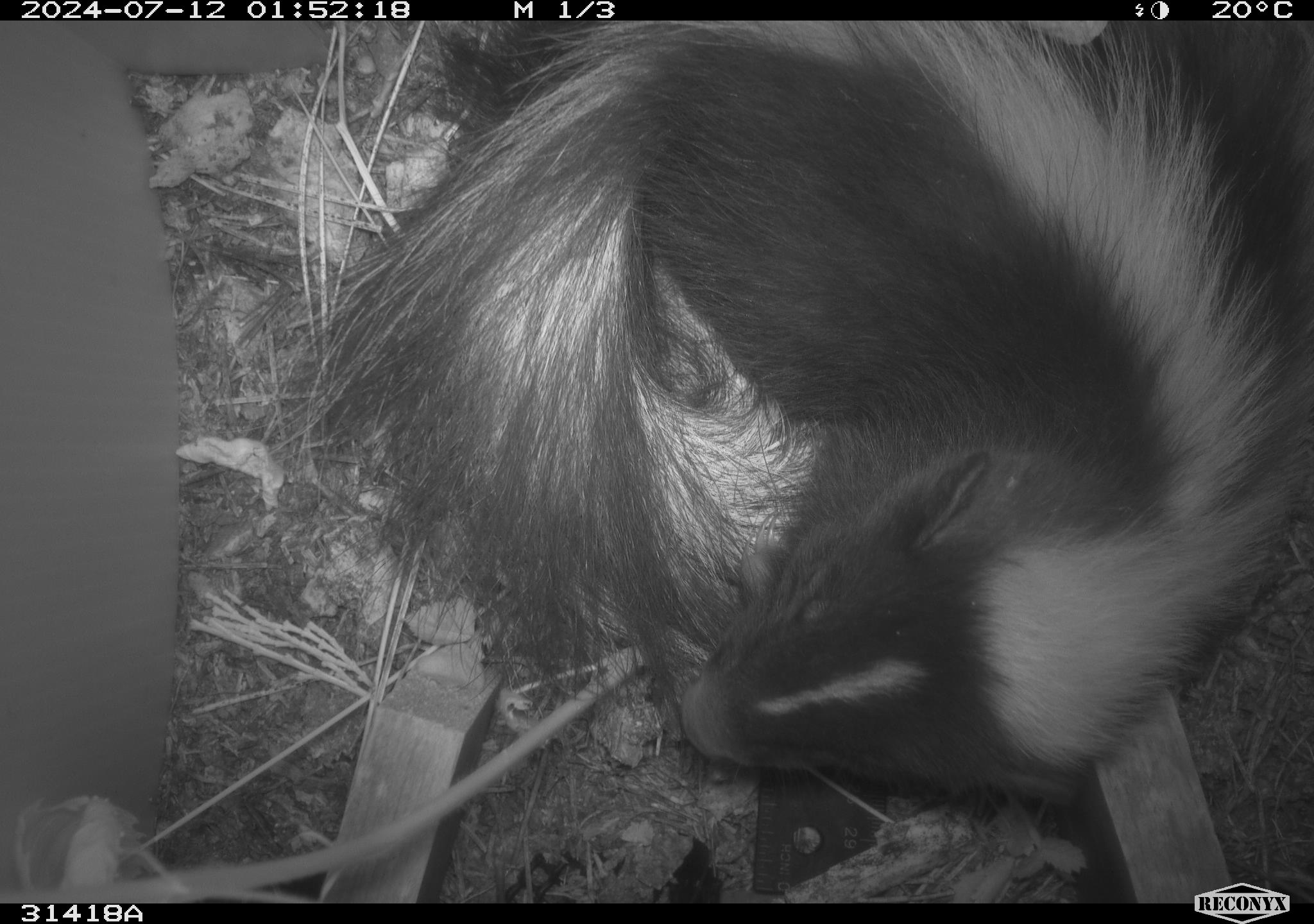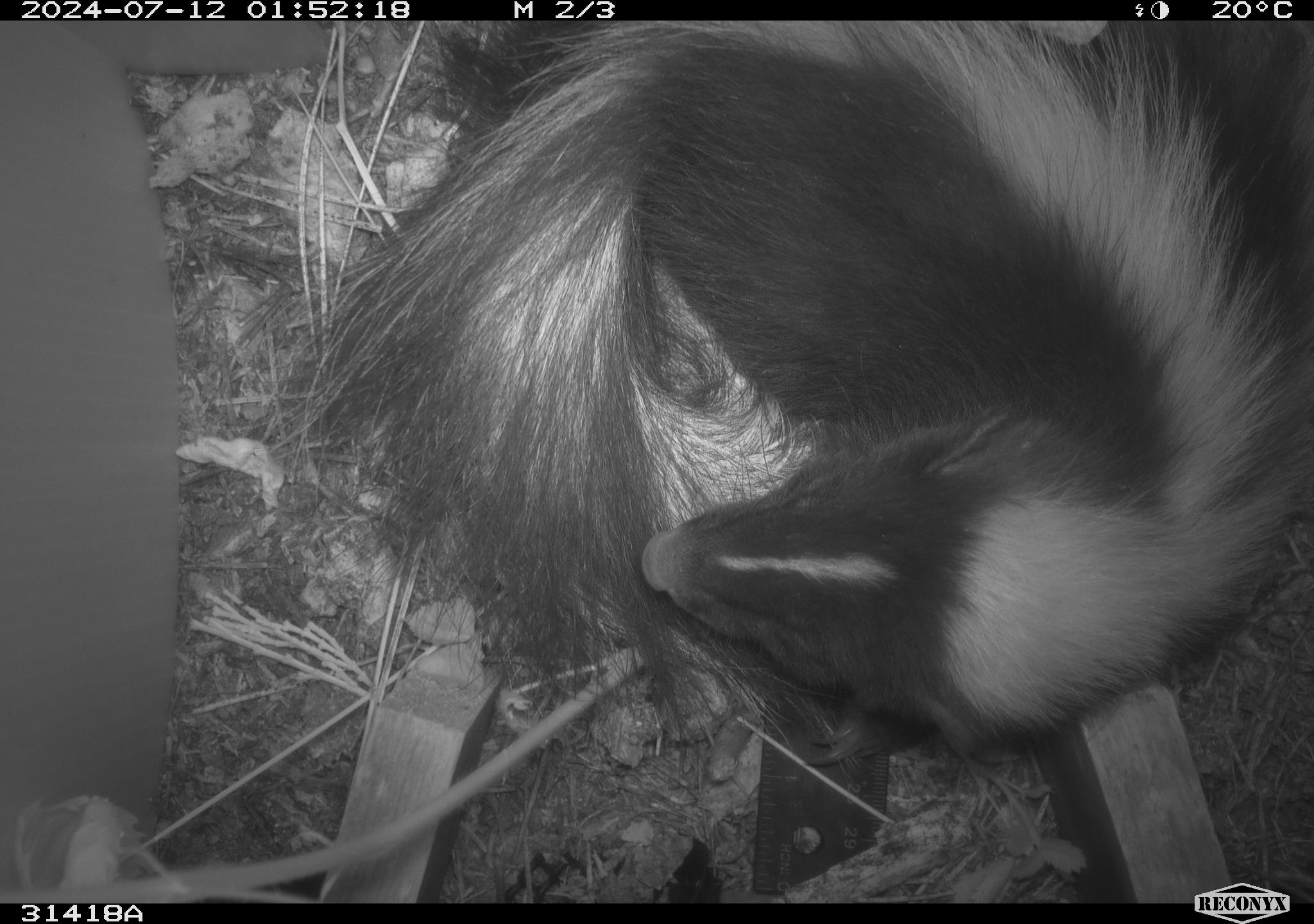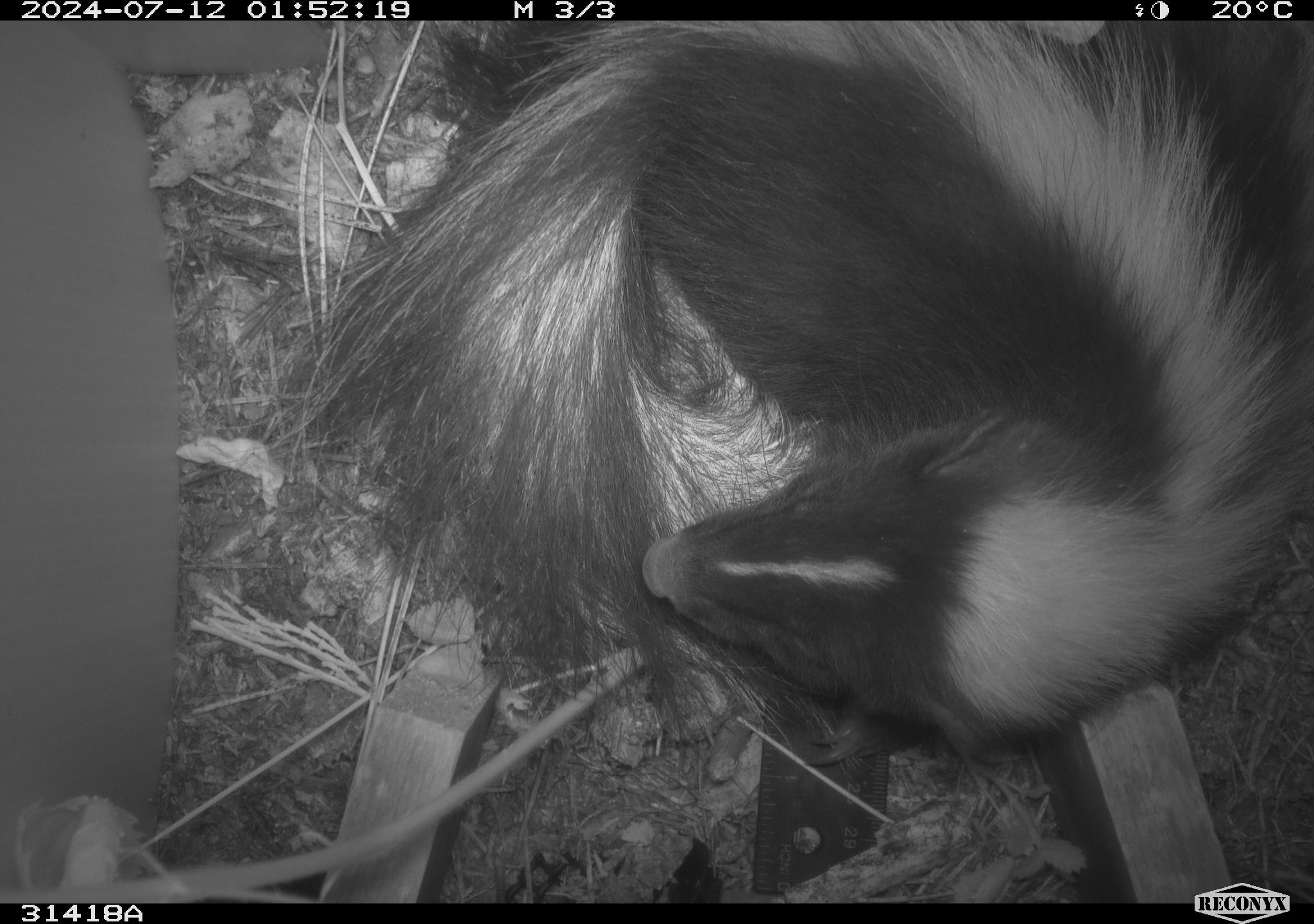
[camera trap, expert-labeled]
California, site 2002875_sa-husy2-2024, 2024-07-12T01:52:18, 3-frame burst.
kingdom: Animalia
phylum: Chordata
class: Mammalia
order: Carnivora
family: Mephitidae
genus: Mephitis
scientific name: Mephitis mephitis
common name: striped skunk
Striped skunk (Mephitis mephitis).